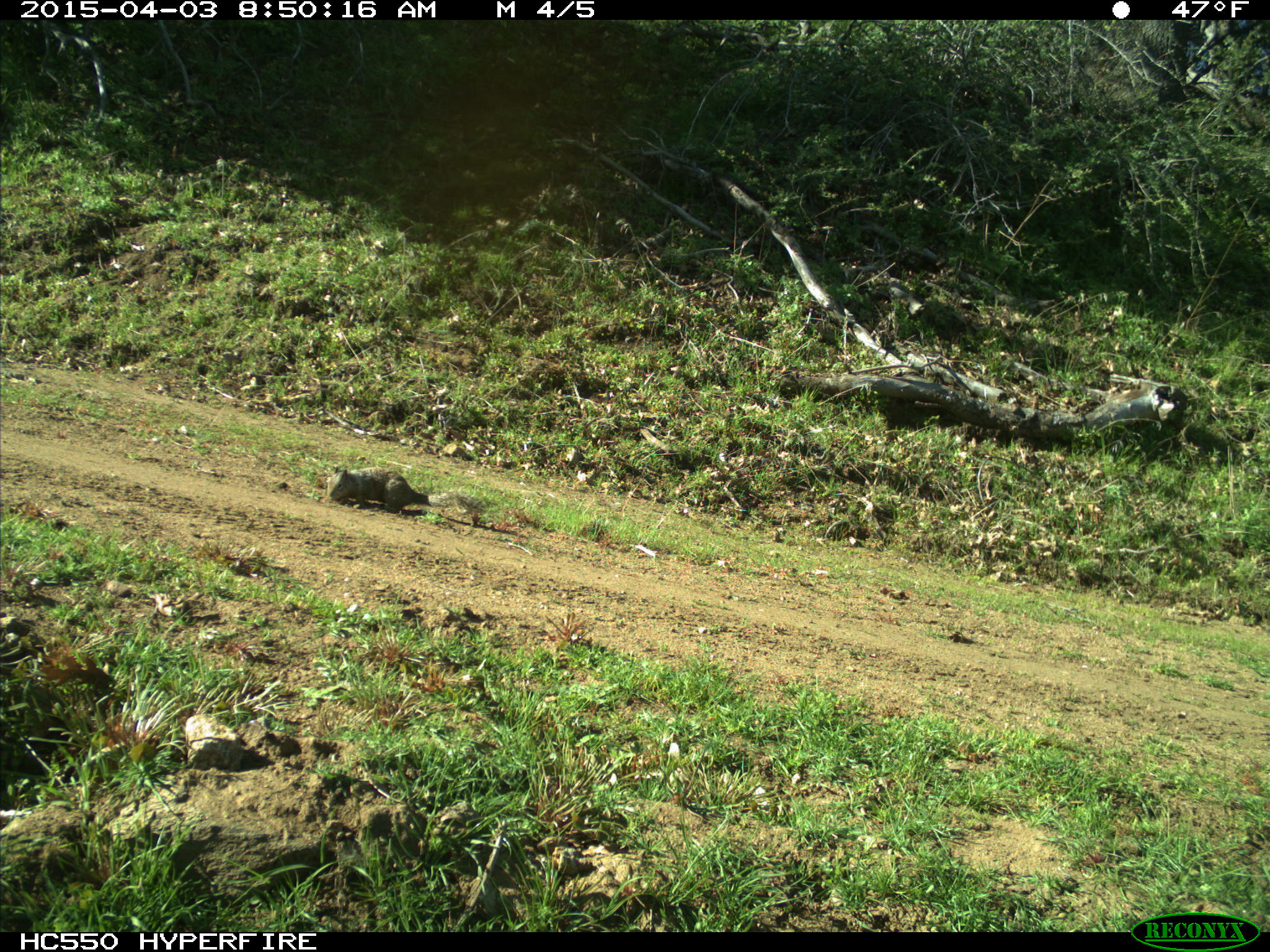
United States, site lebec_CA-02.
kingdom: Animalia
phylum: Chordata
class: Mammalia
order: Rodentia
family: Sciuridae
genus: Otospermophilus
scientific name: Otospermophilus beecheyi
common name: california ground squirrel